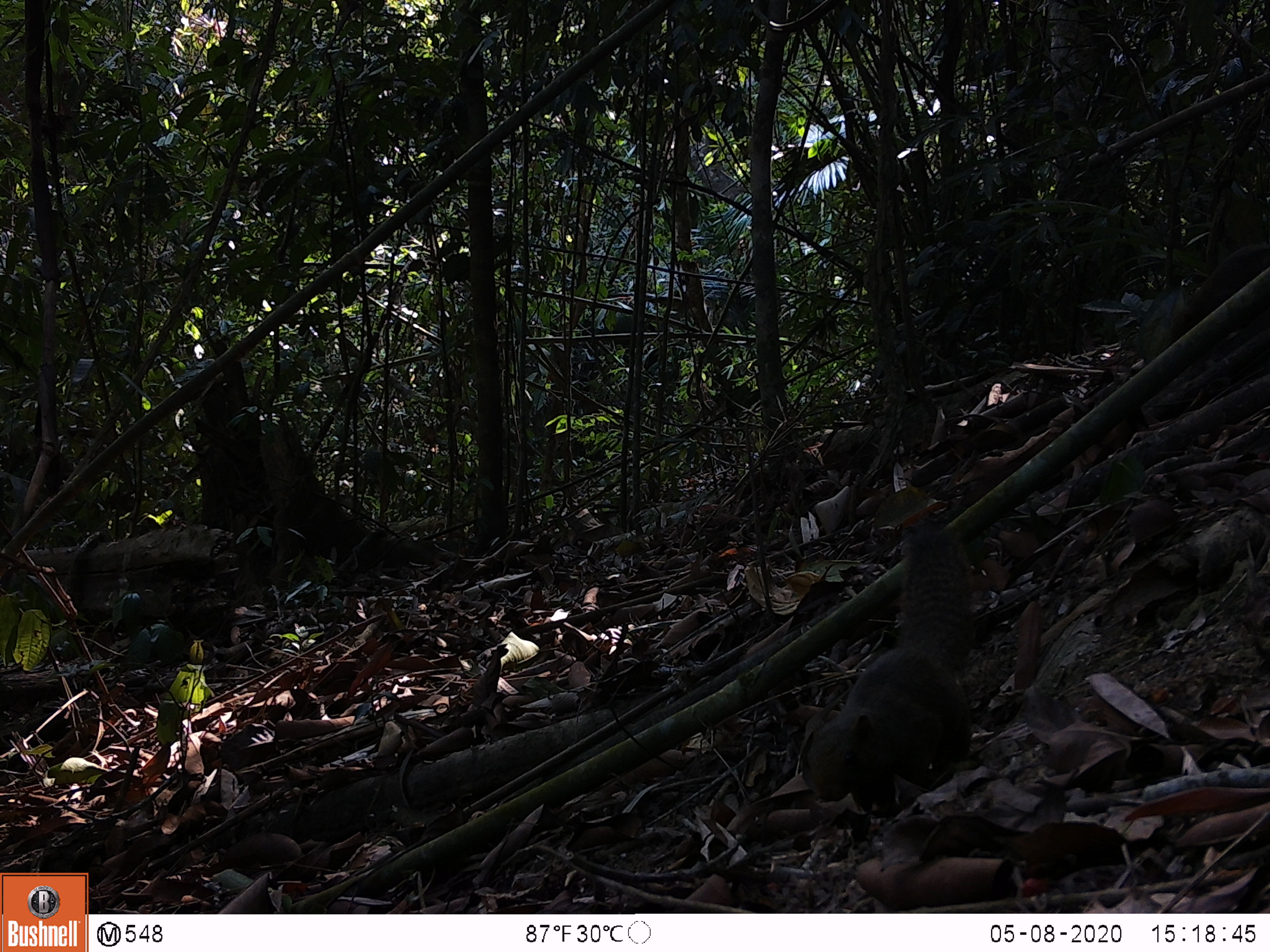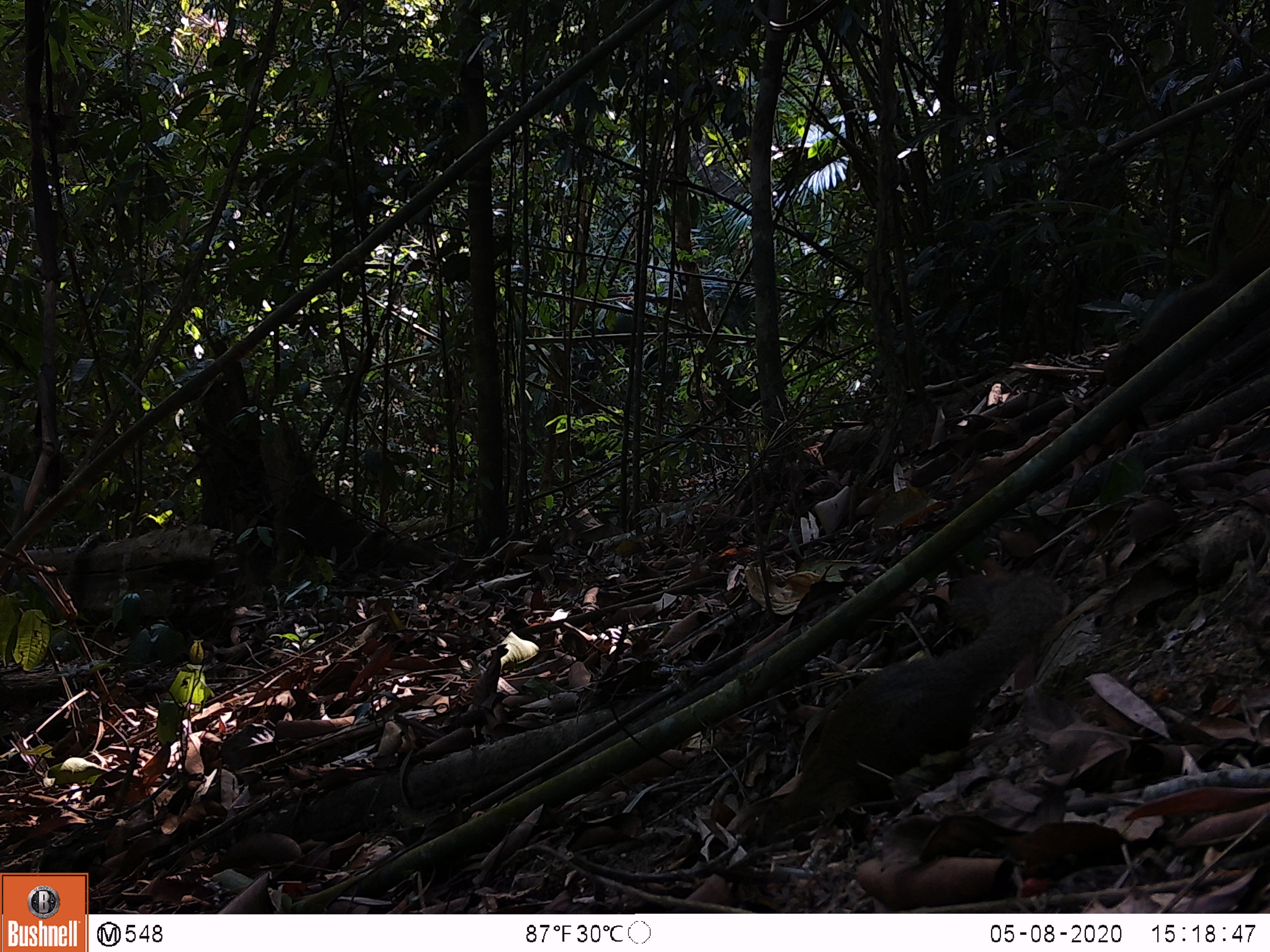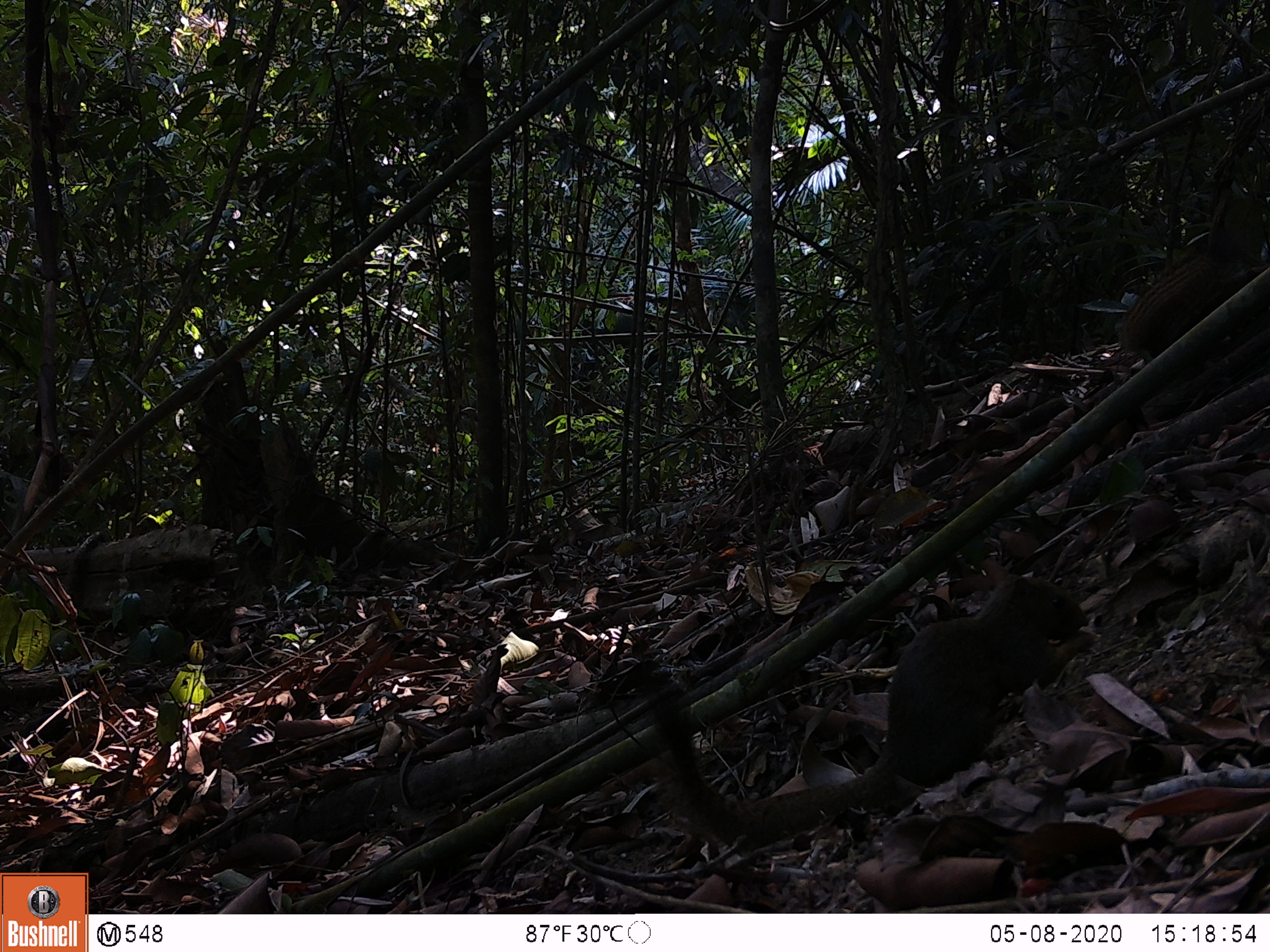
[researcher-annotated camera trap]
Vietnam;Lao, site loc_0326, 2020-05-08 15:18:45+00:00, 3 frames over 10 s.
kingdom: Animalia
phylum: Chordata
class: Mammalia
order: Rodentia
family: Sciuridae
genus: Callosciurus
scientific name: Callosciurus erythraeus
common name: pallas's squirrel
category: pallass squirrel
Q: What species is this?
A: Pallass squirrel (pallas's squirrel) (Callosciurus erythraeus).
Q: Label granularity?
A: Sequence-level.